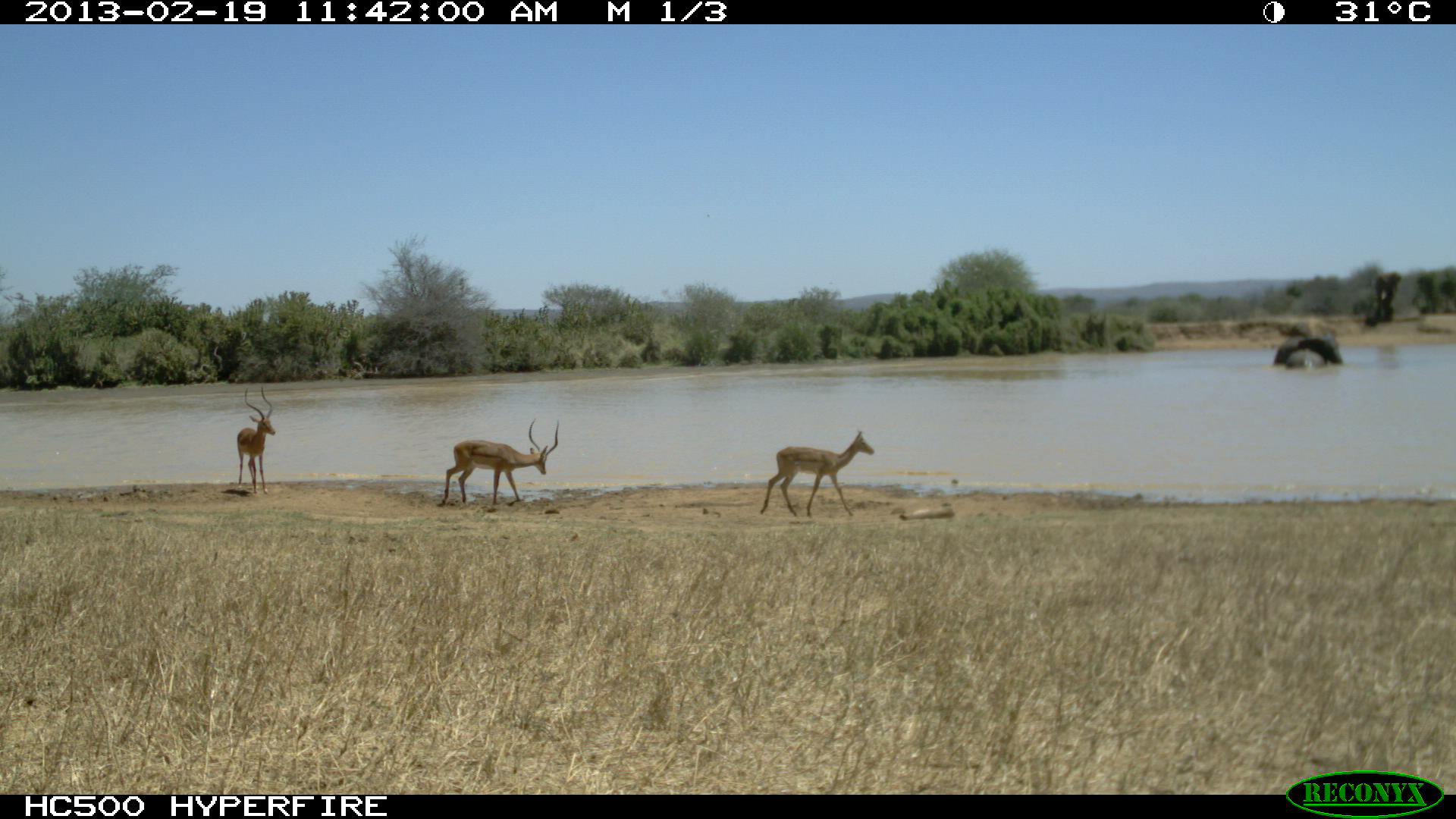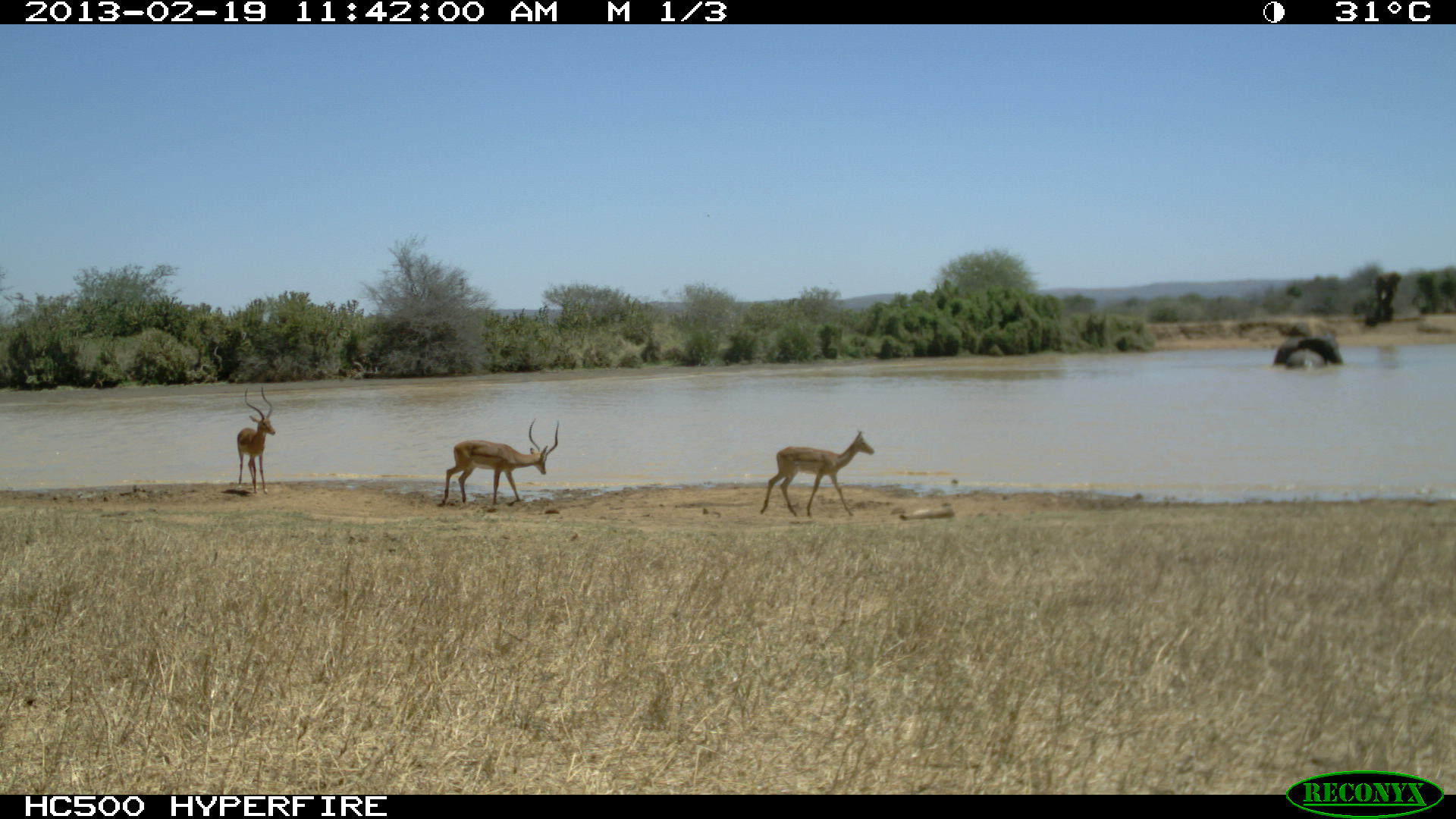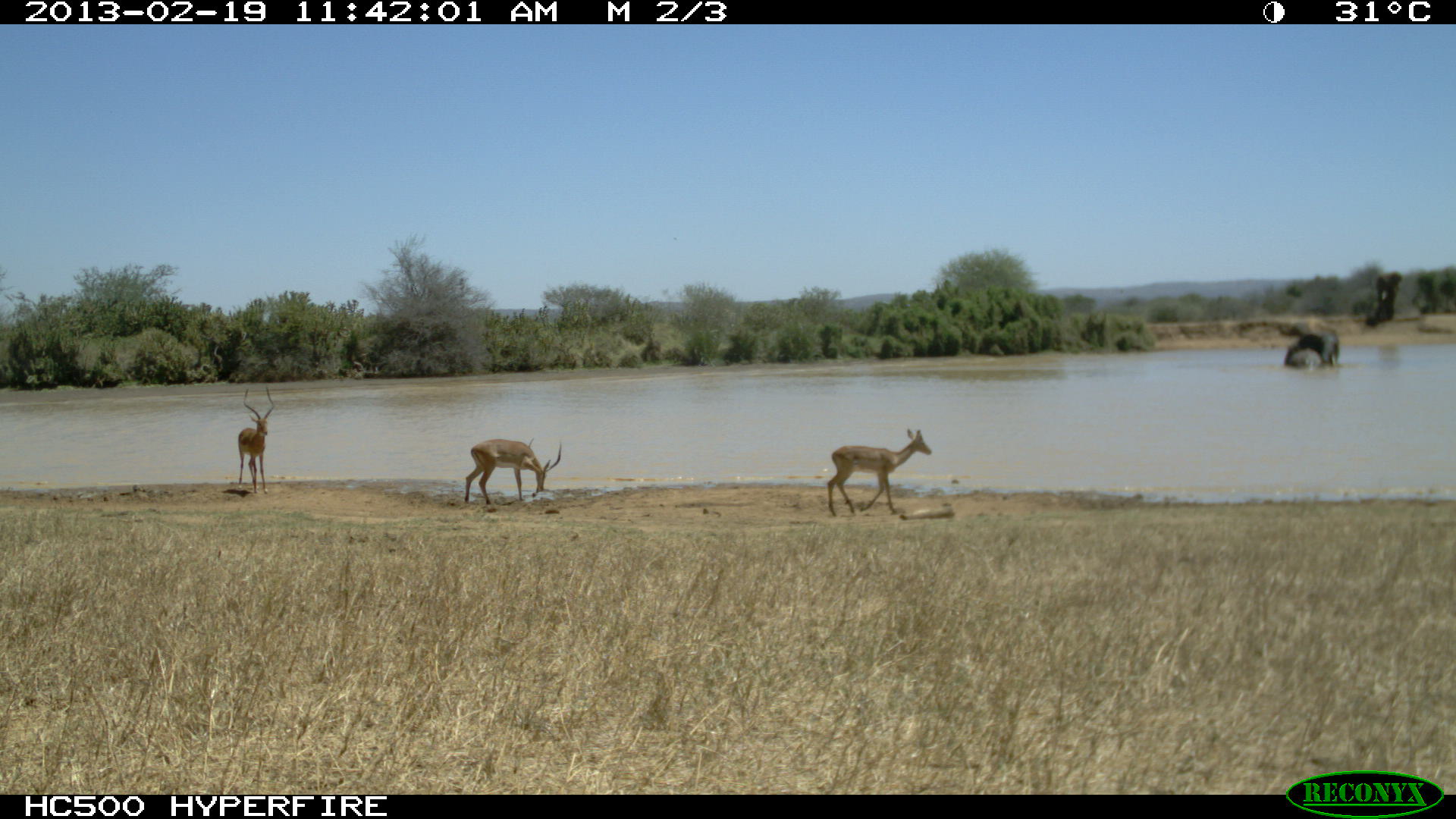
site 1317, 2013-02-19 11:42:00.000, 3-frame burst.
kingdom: Animalia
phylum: Chordata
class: Mammalia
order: Proboscidea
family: Elephantidae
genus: Loxodonta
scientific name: Loxodonta africana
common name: african bush elephant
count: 4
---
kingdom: Animalia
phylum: Chordata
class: Mammalia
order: Artiodactyla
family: Bovidae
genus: Aepyceros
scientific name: Aepyceros melampus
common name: impala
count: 3